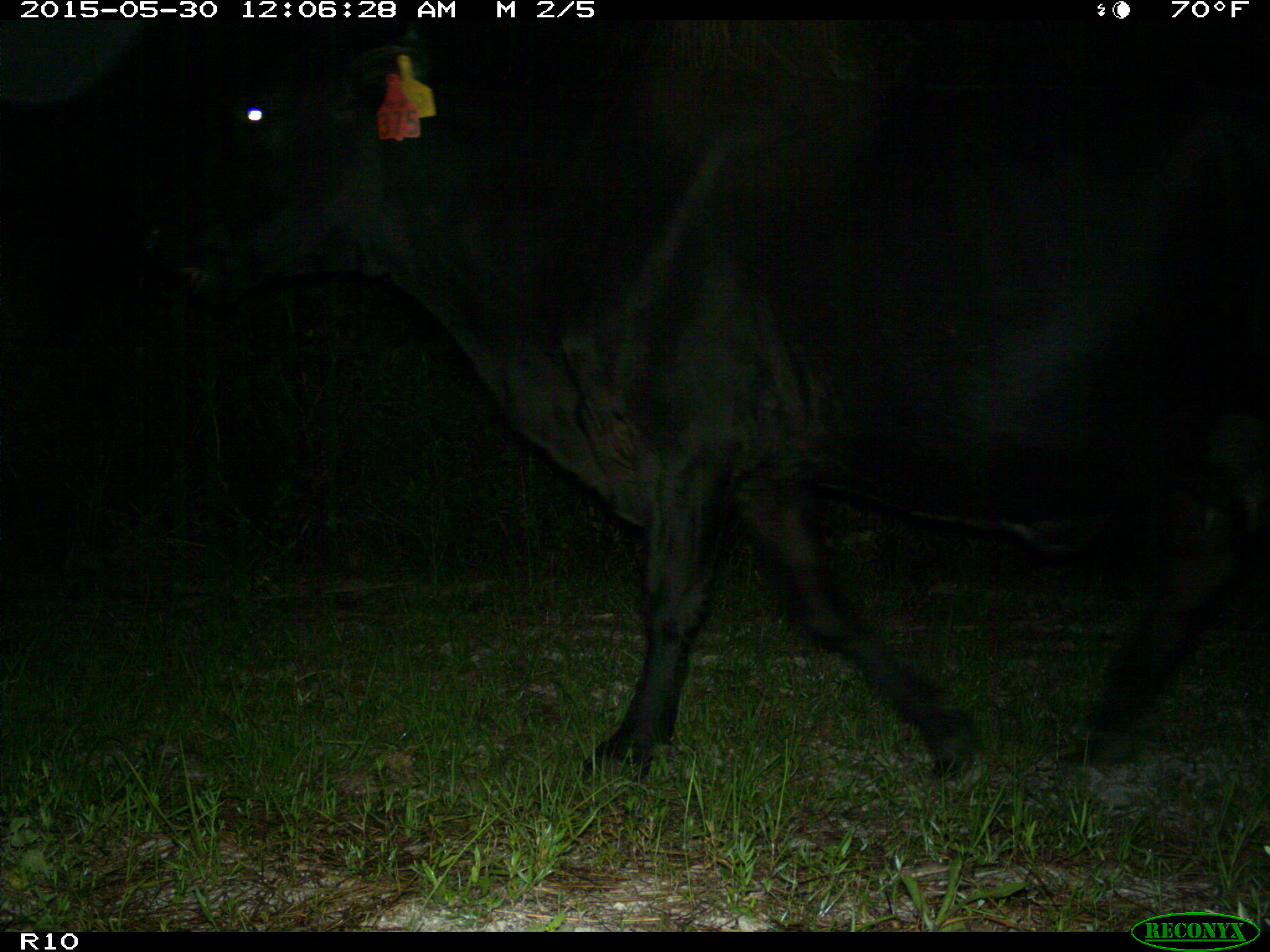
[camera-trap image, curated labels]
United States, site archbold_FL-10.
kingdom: Animalia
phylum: Chordata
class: Mammalia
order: Artiodactyla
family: Bovidae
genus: Bos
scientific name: Bos taurus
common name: domestic cow